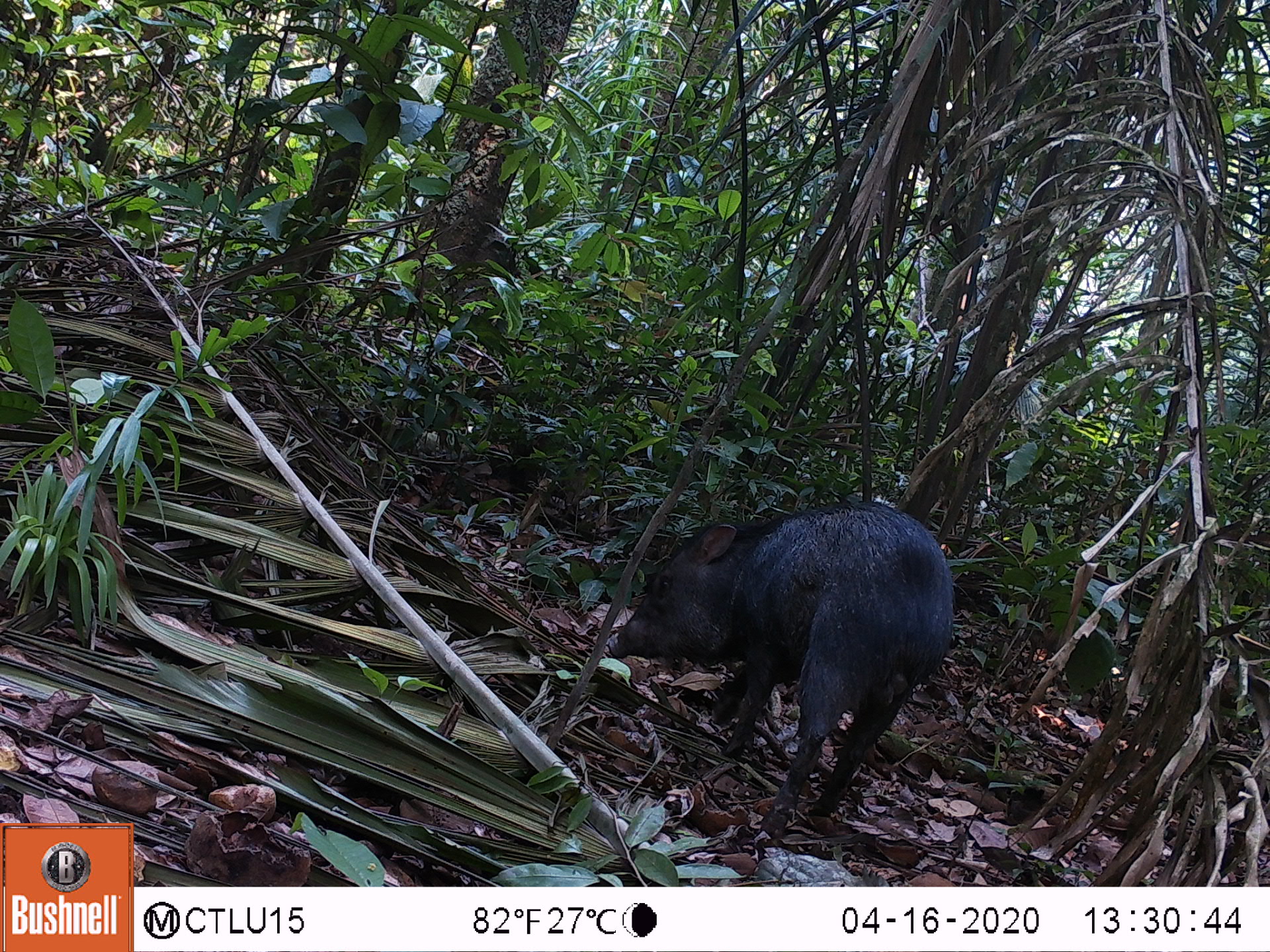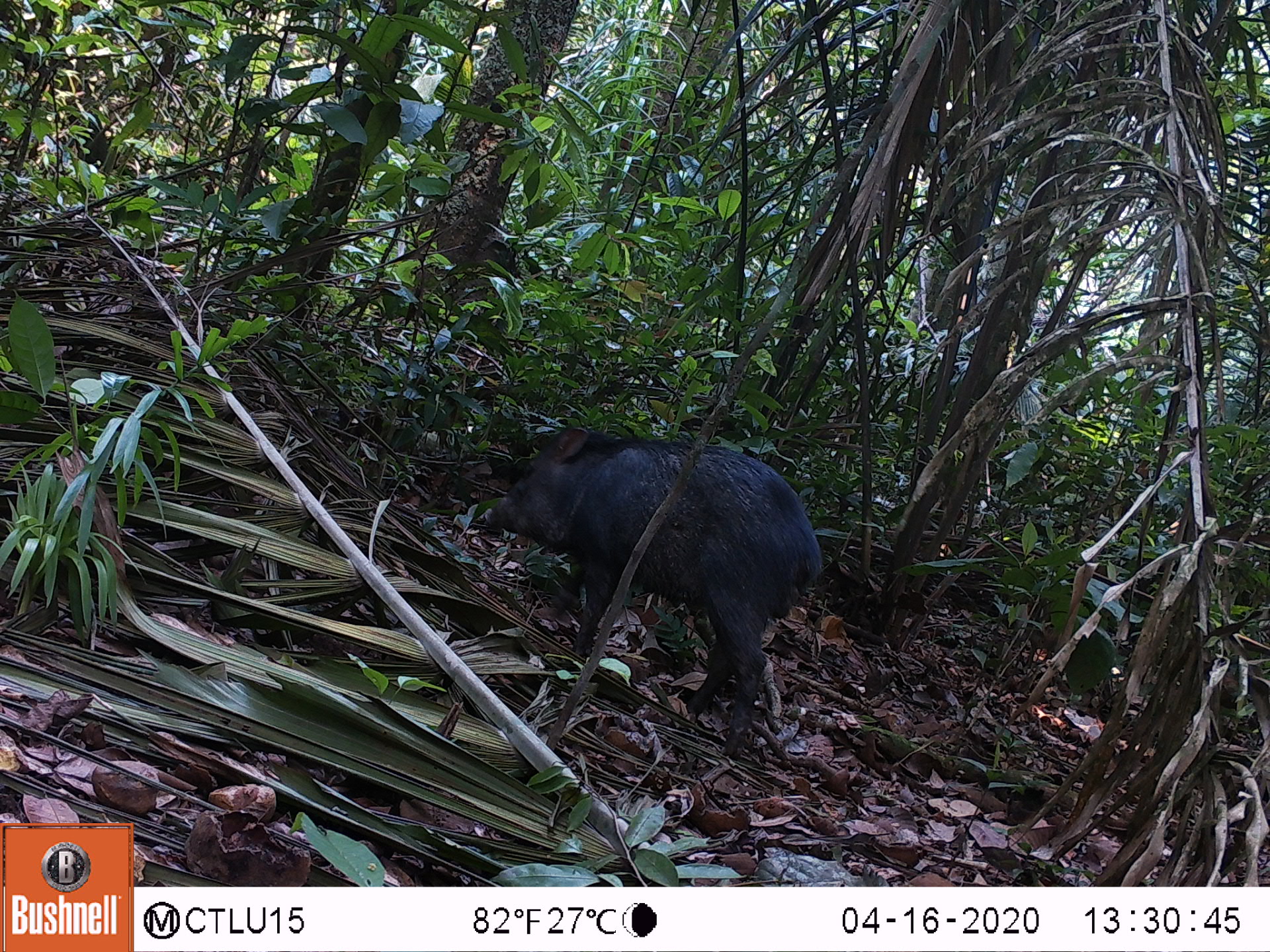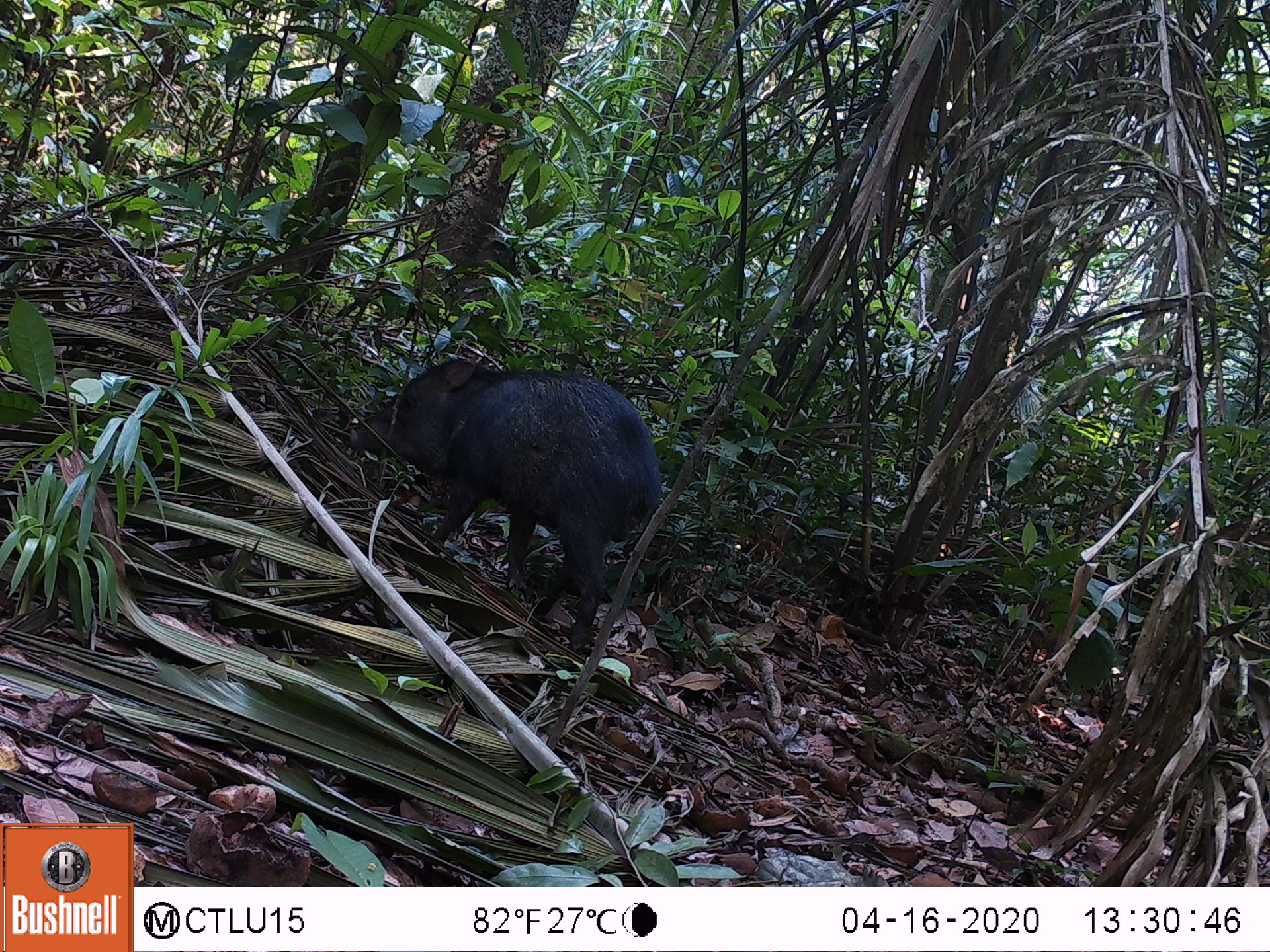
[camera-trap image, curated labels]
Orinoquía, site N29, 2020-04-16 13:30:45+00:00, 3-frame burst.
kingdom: Animalia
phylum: Chordata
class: Mammalia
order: Artiodactyla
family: Tayassuidae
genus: Pecari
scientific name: Pecari tajacu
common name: collared peccary